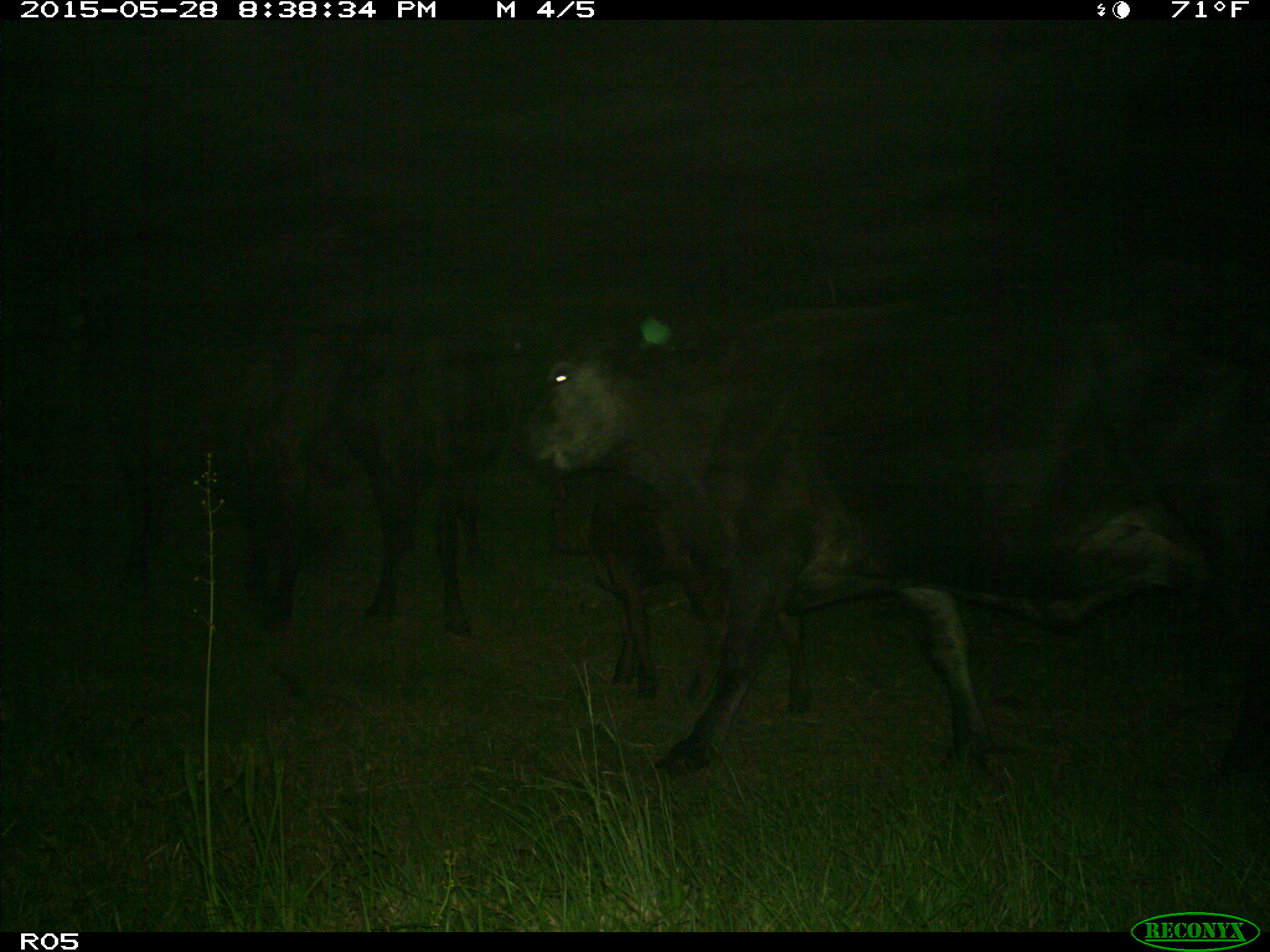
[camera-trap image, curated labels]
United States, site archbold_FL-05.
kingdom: Animalia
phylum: Chordata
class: Mammalia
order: Artiodactyla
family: Bovidae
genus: Bos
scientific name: Bos taurus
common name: domestic cow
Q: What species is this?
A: Bos taurus (domestic cow).